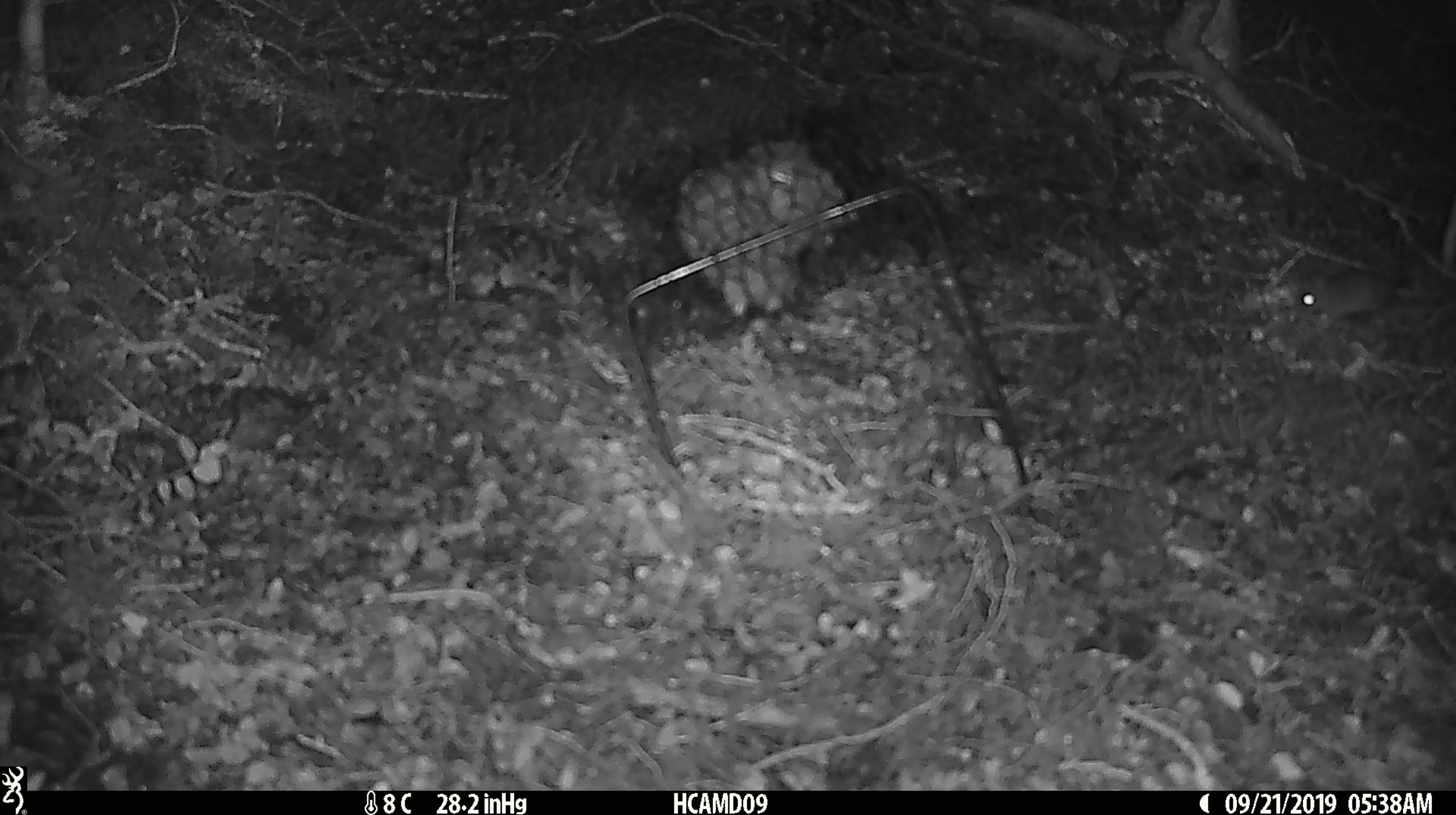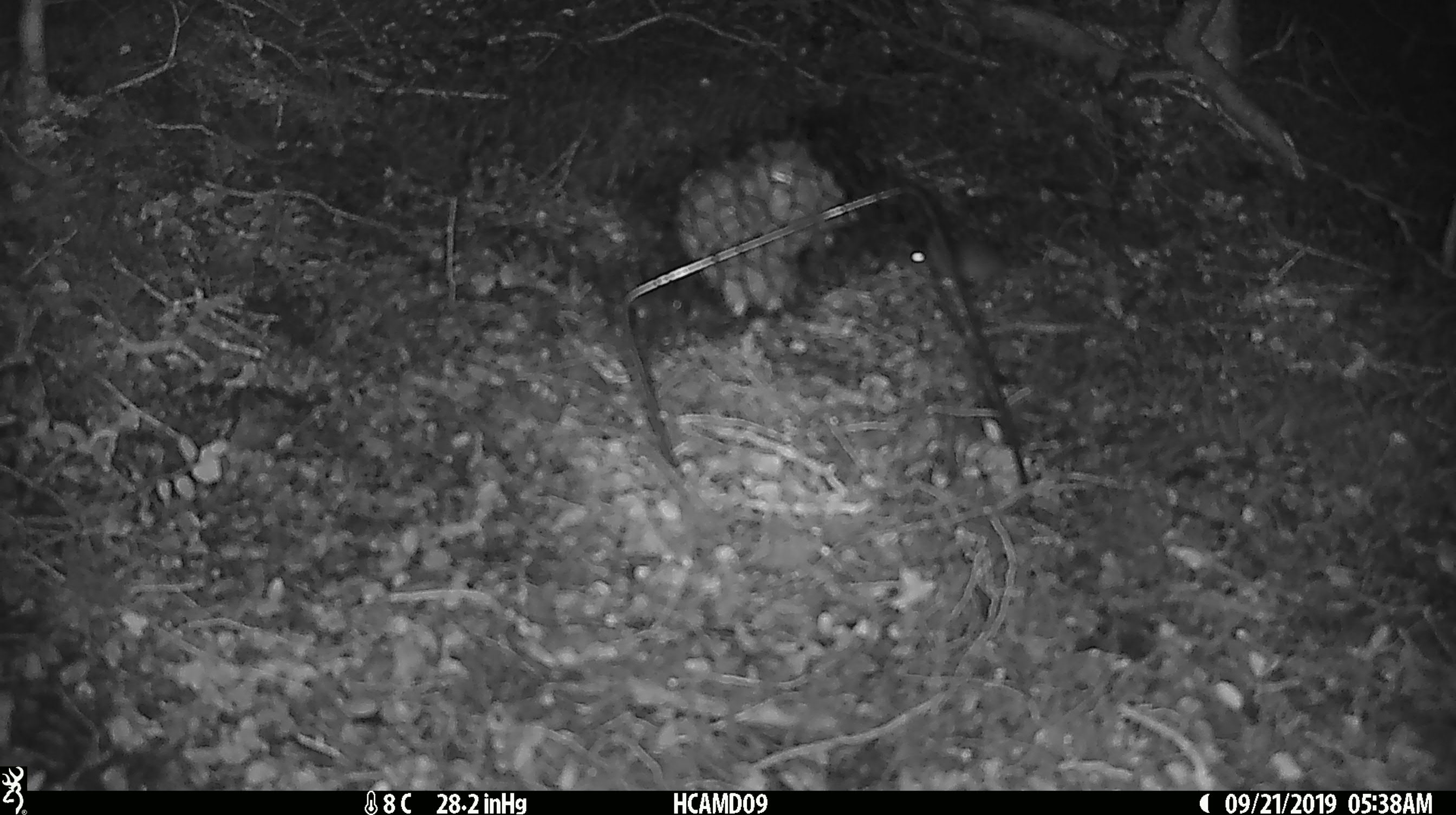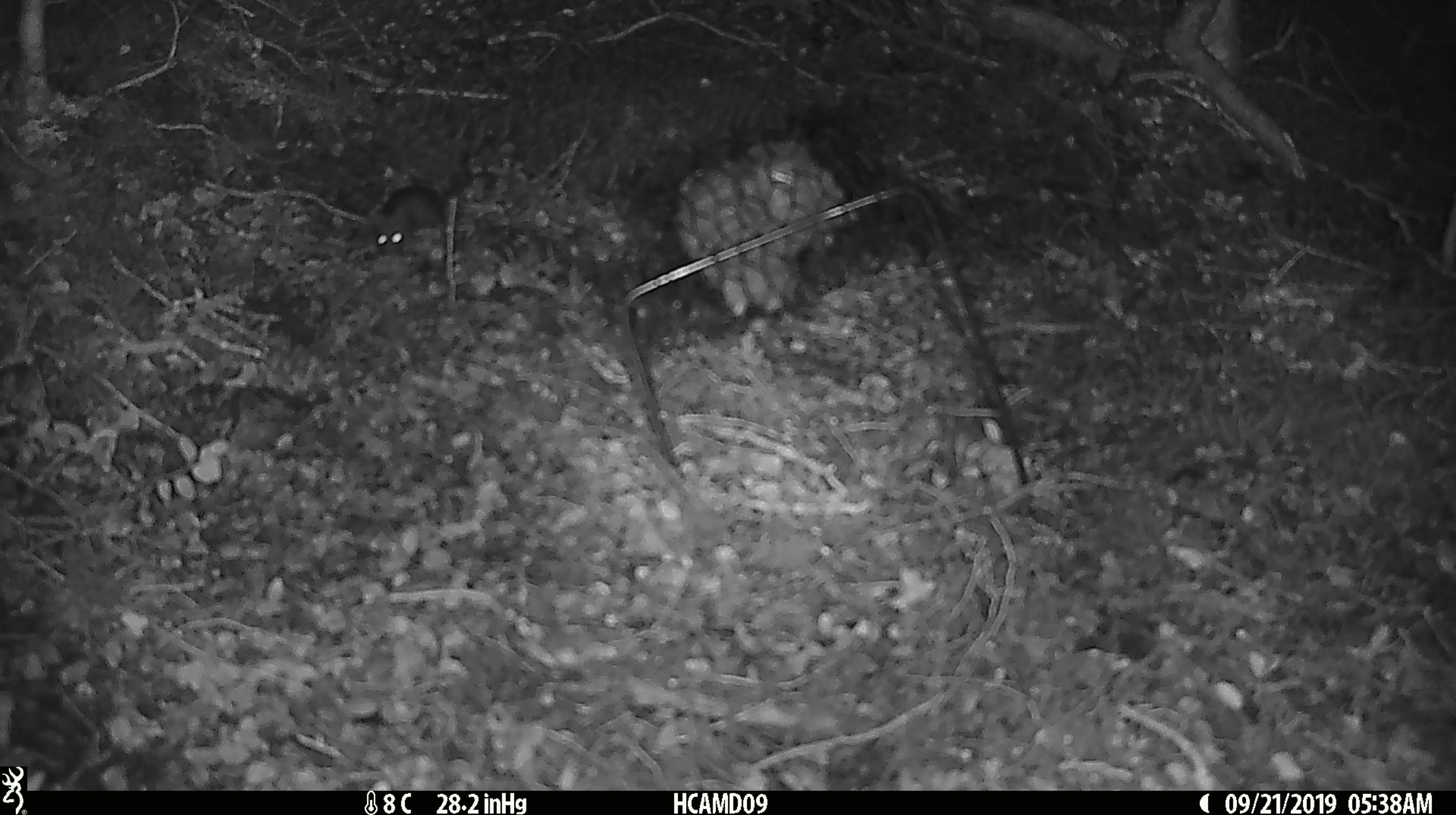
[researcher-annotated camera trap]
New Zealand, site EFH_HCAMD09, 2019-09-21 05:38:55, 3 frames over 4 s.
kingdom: Animalia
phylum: Chordata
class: Mammalia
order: Rodentia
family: Muridae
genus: Mus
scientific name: Mus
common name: mouse